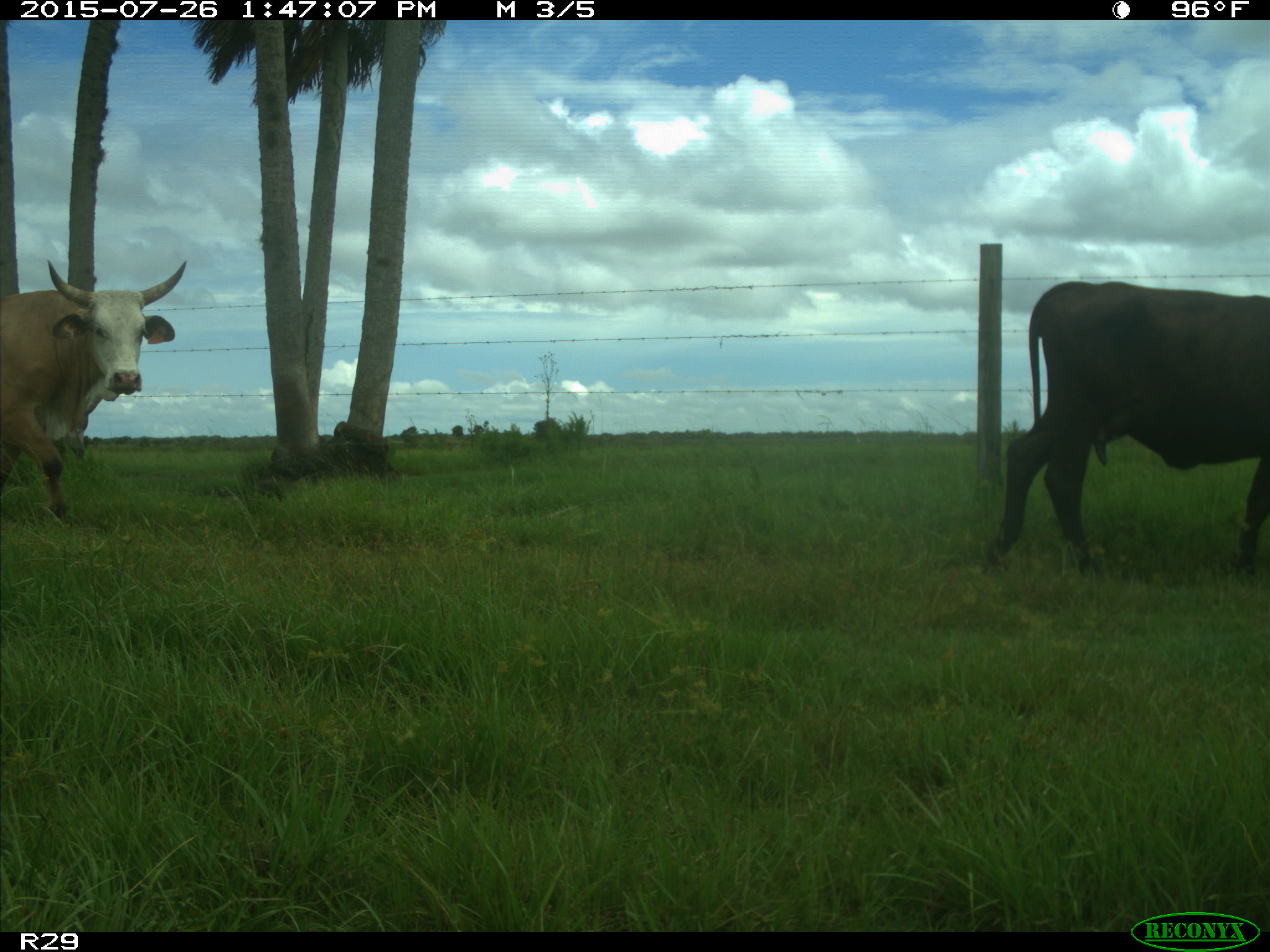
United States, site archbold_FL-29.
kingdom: Animalia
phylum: Chordata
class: Mammalia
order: Artiodactyla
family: Bovidae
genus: Bos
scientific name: Bos taurus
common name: domestic cow